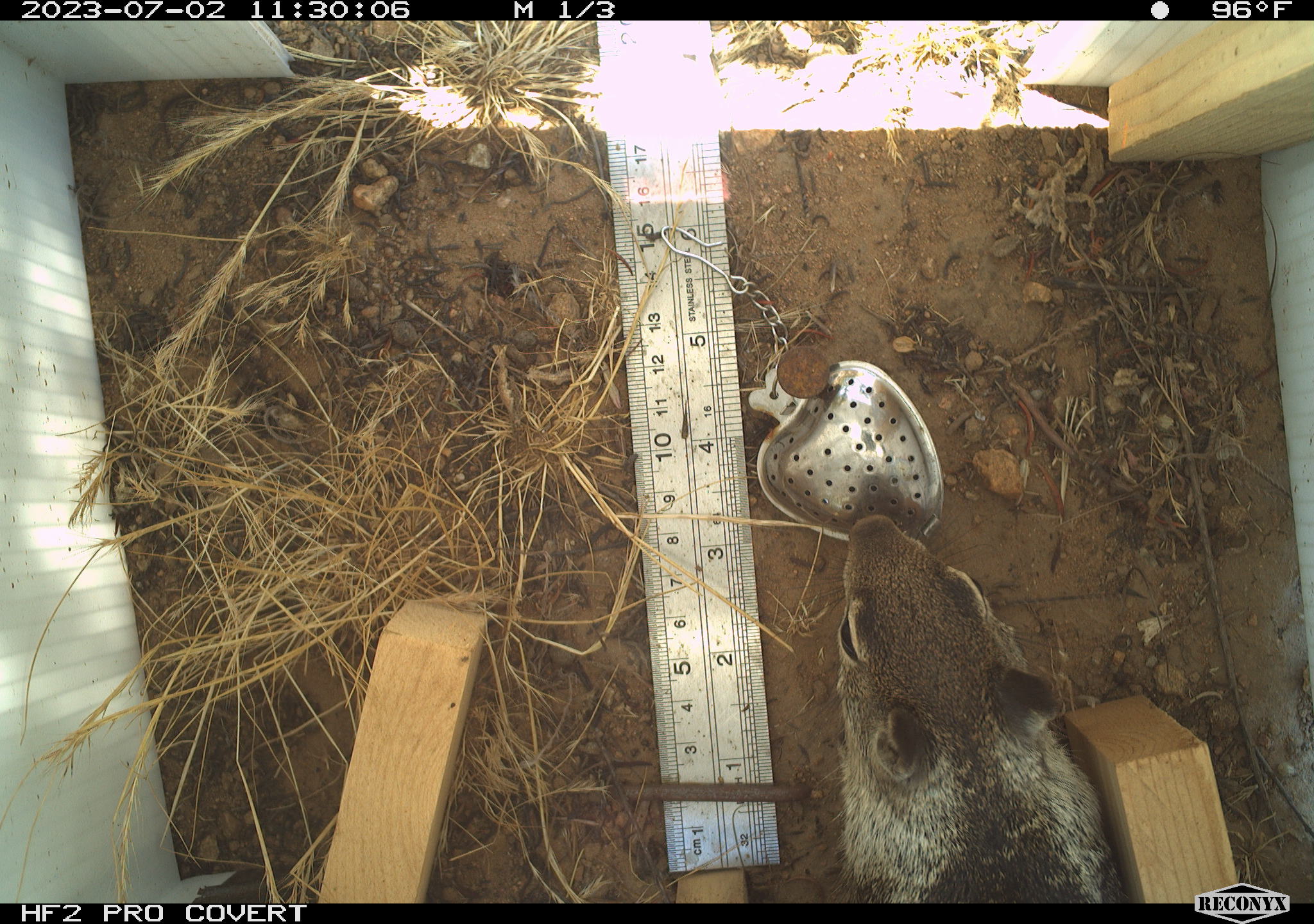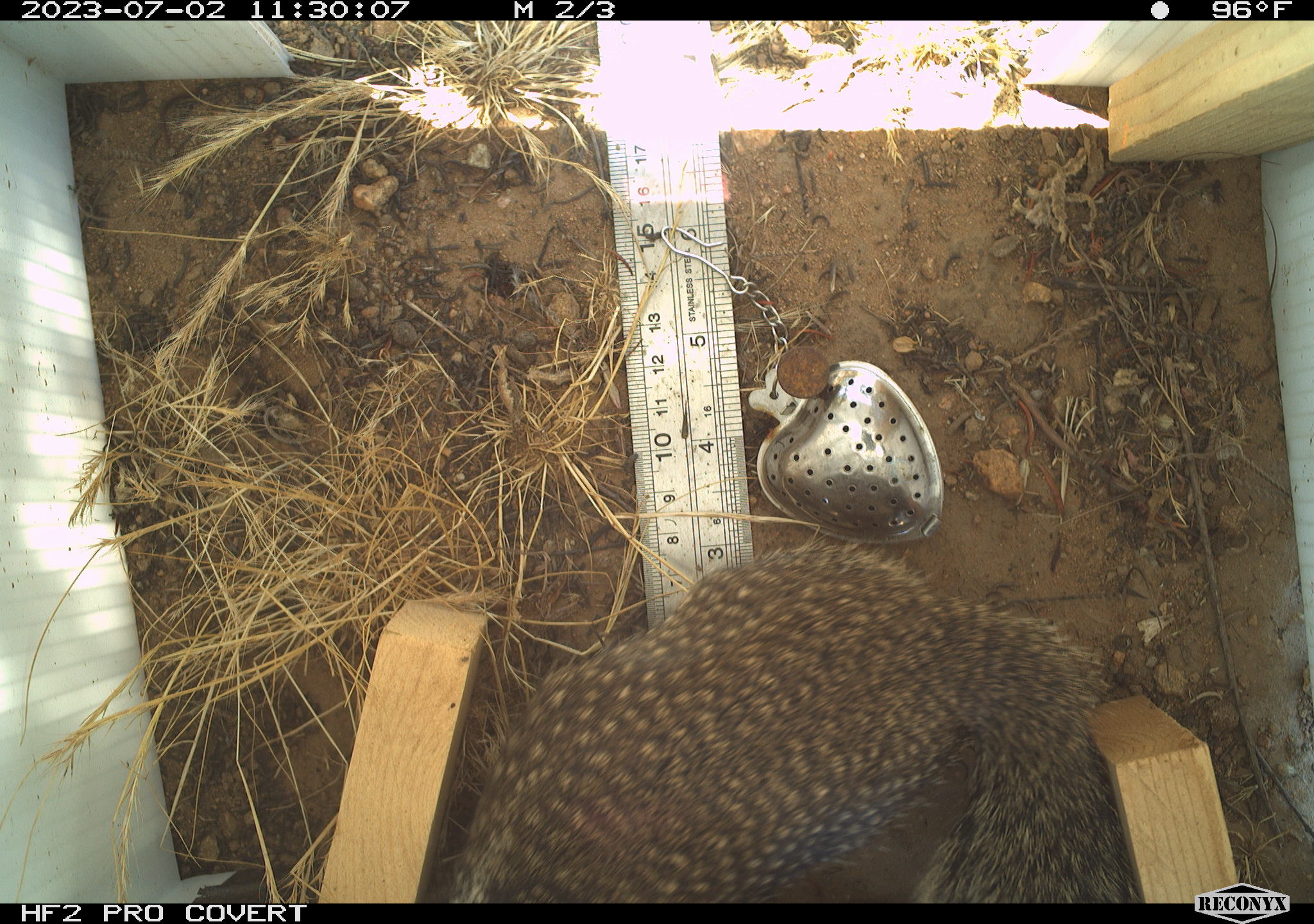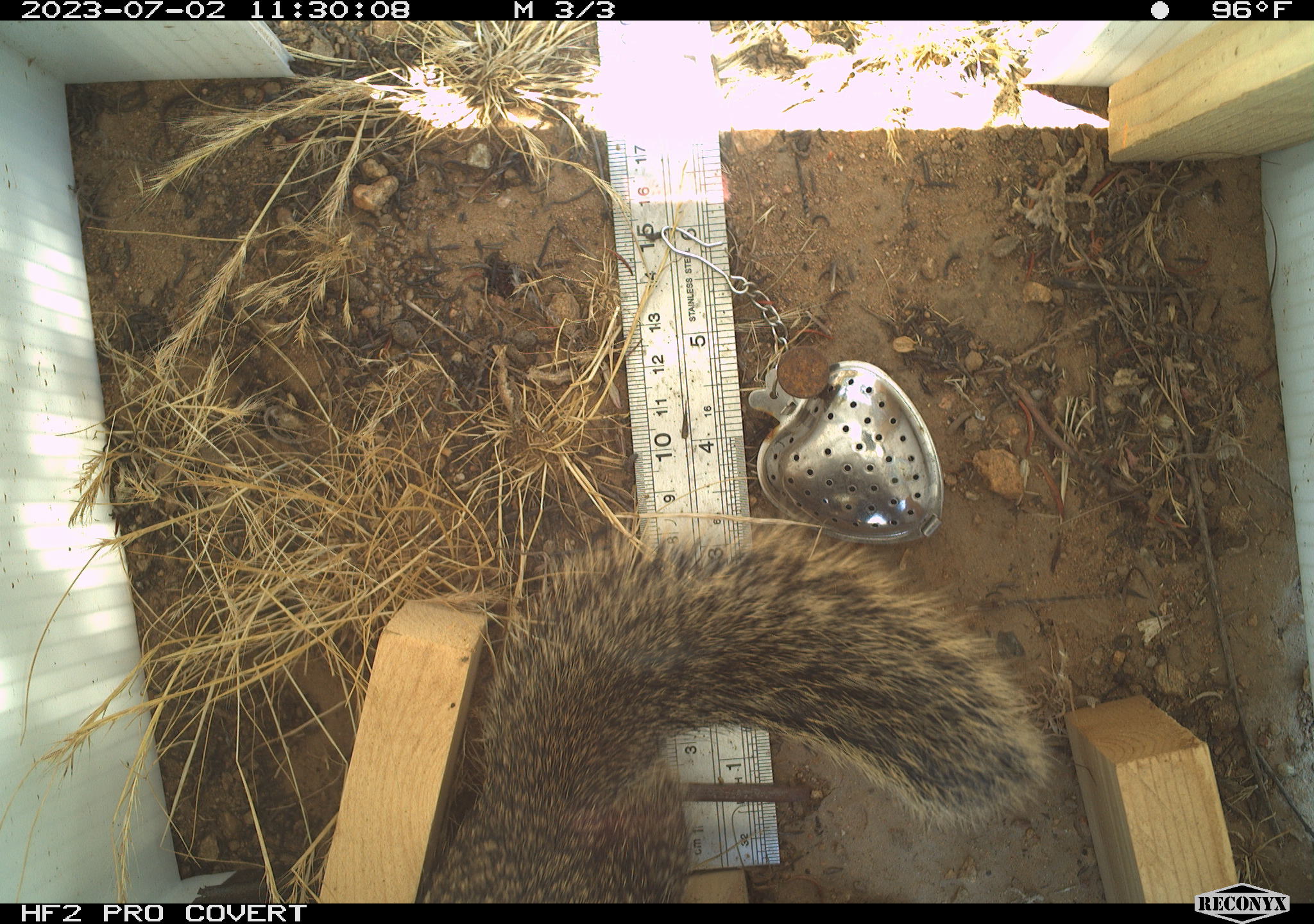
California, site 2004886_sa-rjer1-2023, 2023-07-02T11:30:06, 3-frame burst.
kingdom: Animalia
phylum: Chordata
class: Mammalia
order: Rodentia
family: Sciuridae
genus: Otospermophilus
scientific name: Otospermophilus beecheyi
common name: california ground squirrel